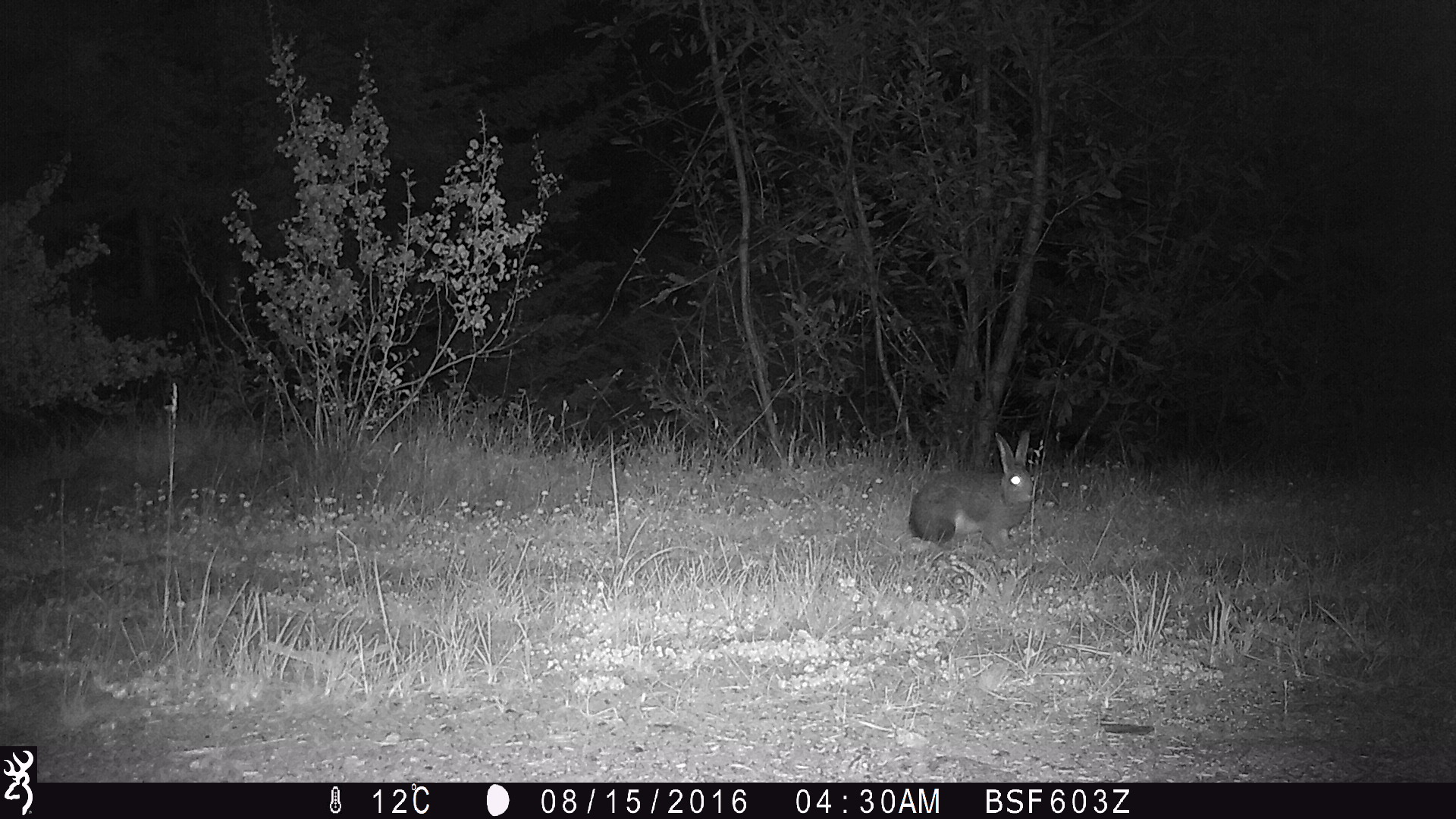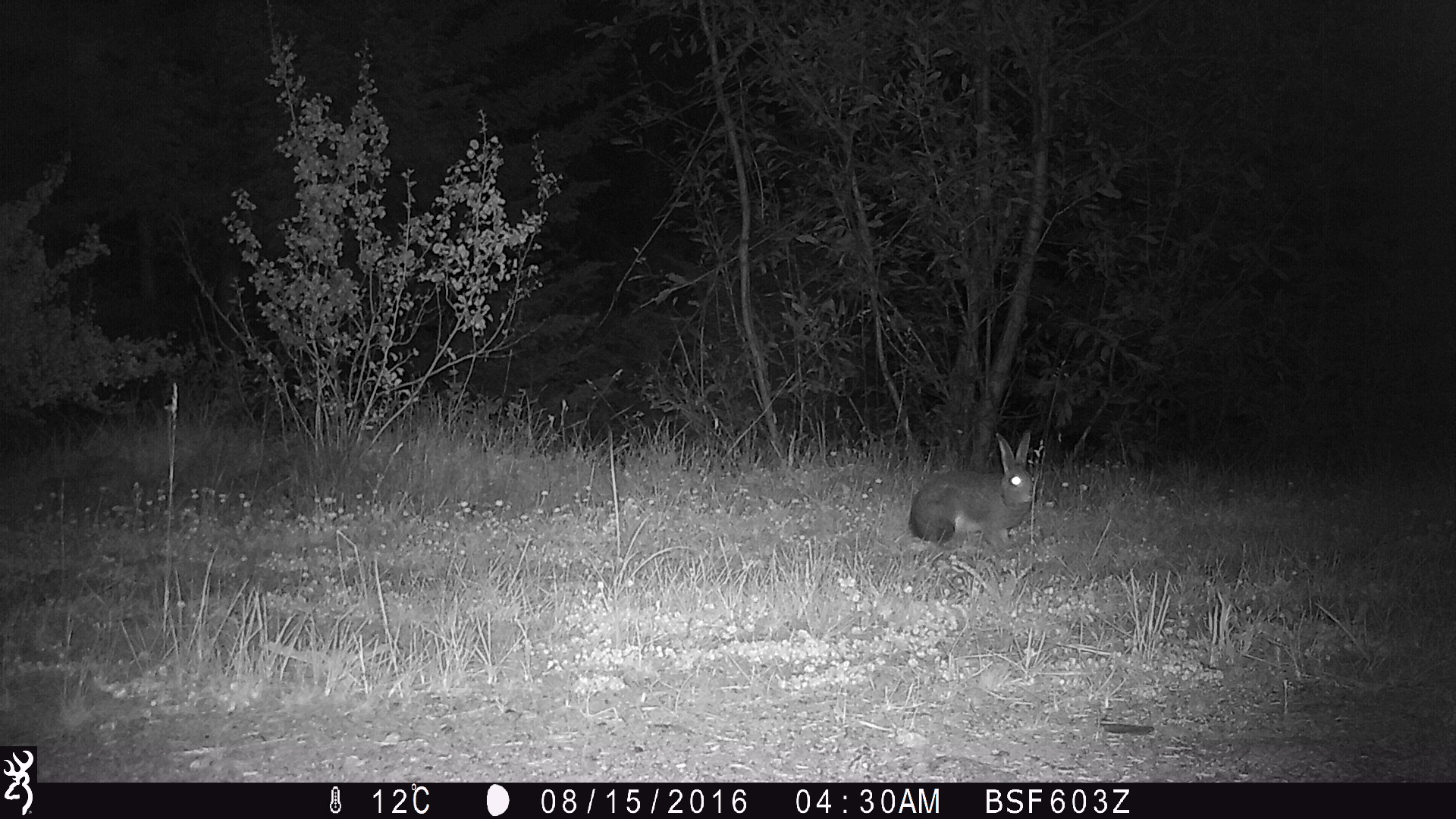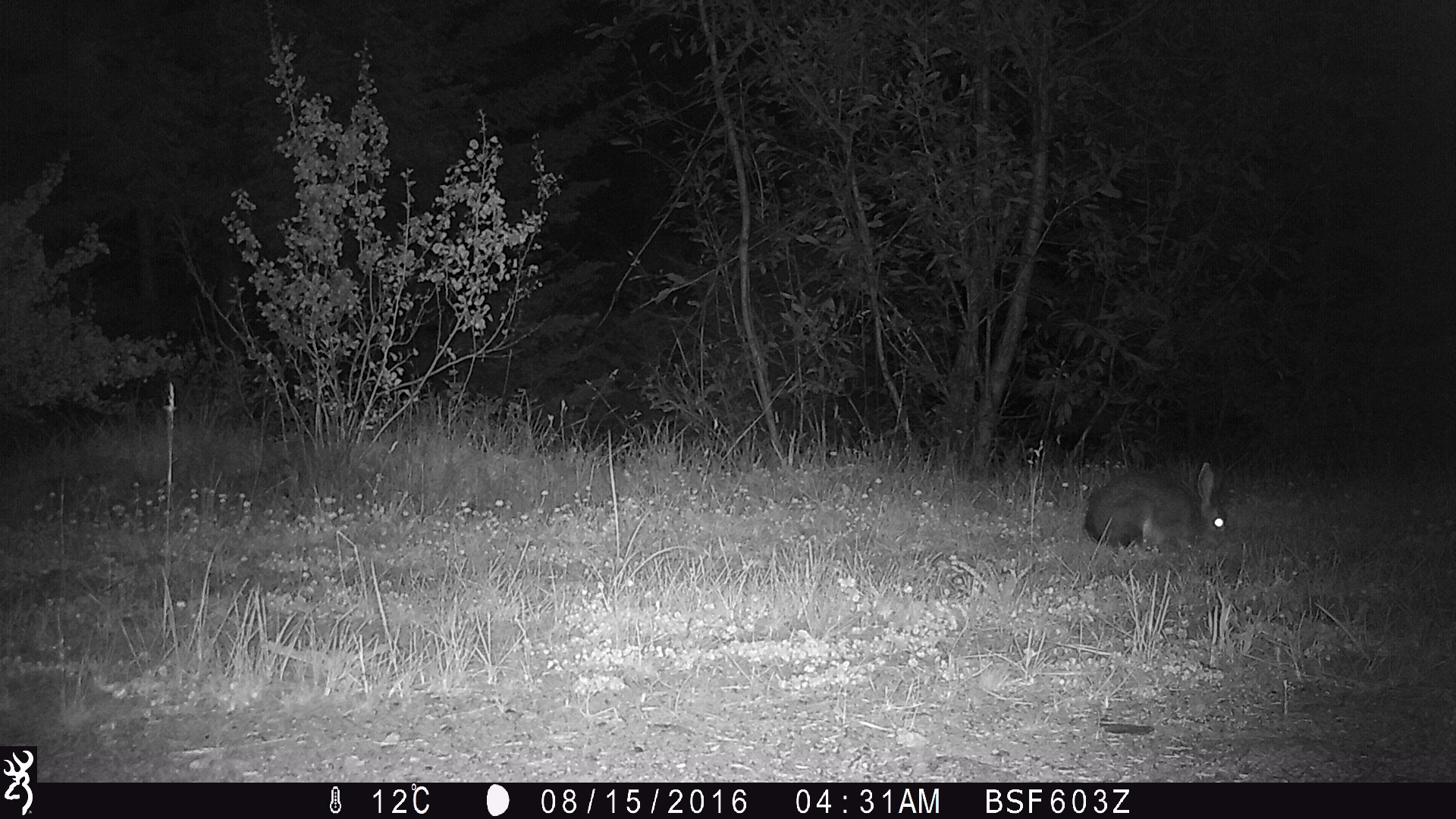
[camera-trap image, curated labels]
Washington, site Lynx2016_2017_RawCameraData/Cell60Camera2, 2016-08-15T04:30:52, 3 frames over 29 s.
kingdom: Animalia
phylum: Chordata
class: Mammalia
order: Lagomorpha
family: Leporidae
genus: Lepus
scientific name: Lepus americanus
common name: snowshoe hare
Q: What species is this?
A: Lepus americanus (snowshoe hare).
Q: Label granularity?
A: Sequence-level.